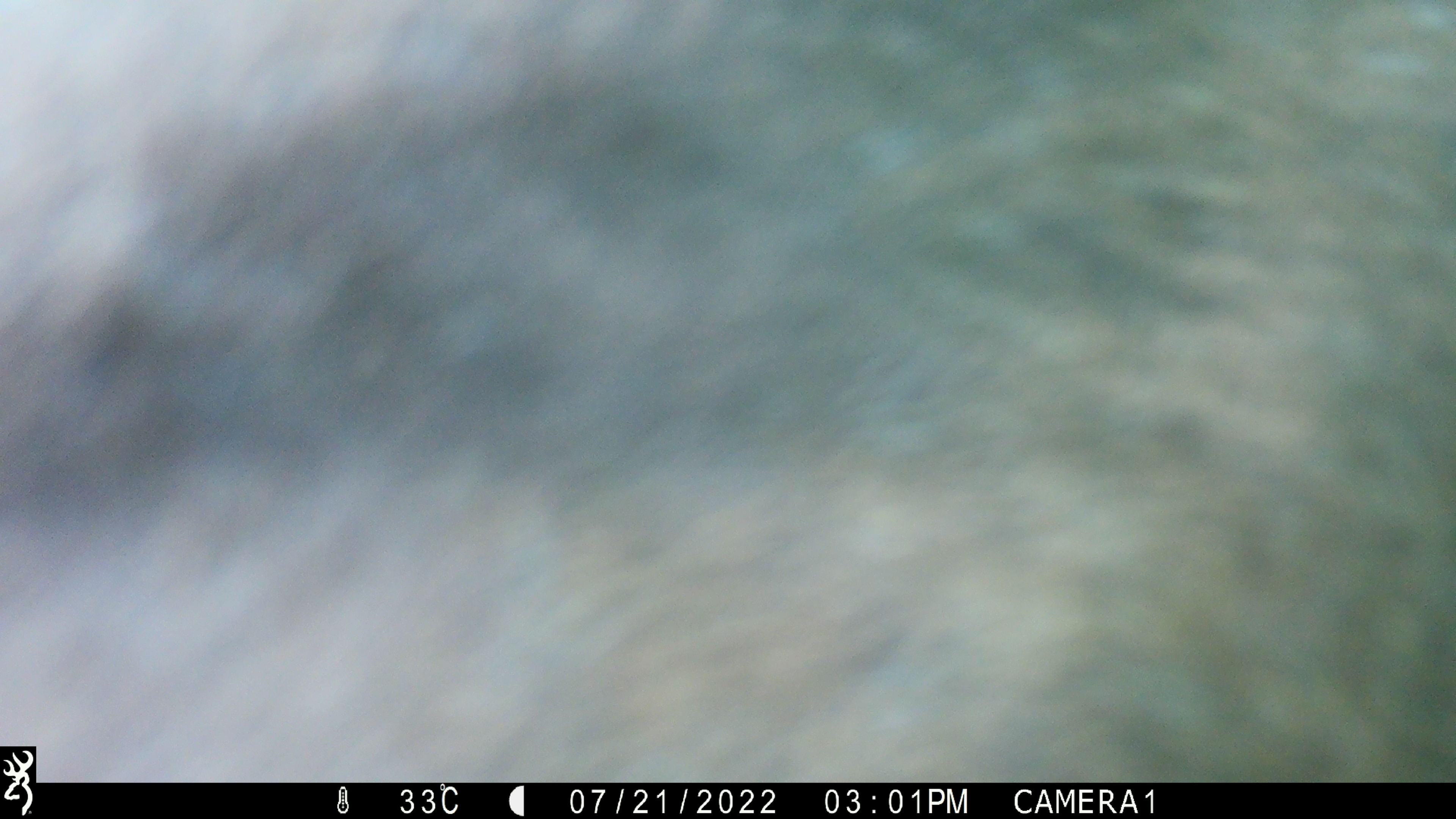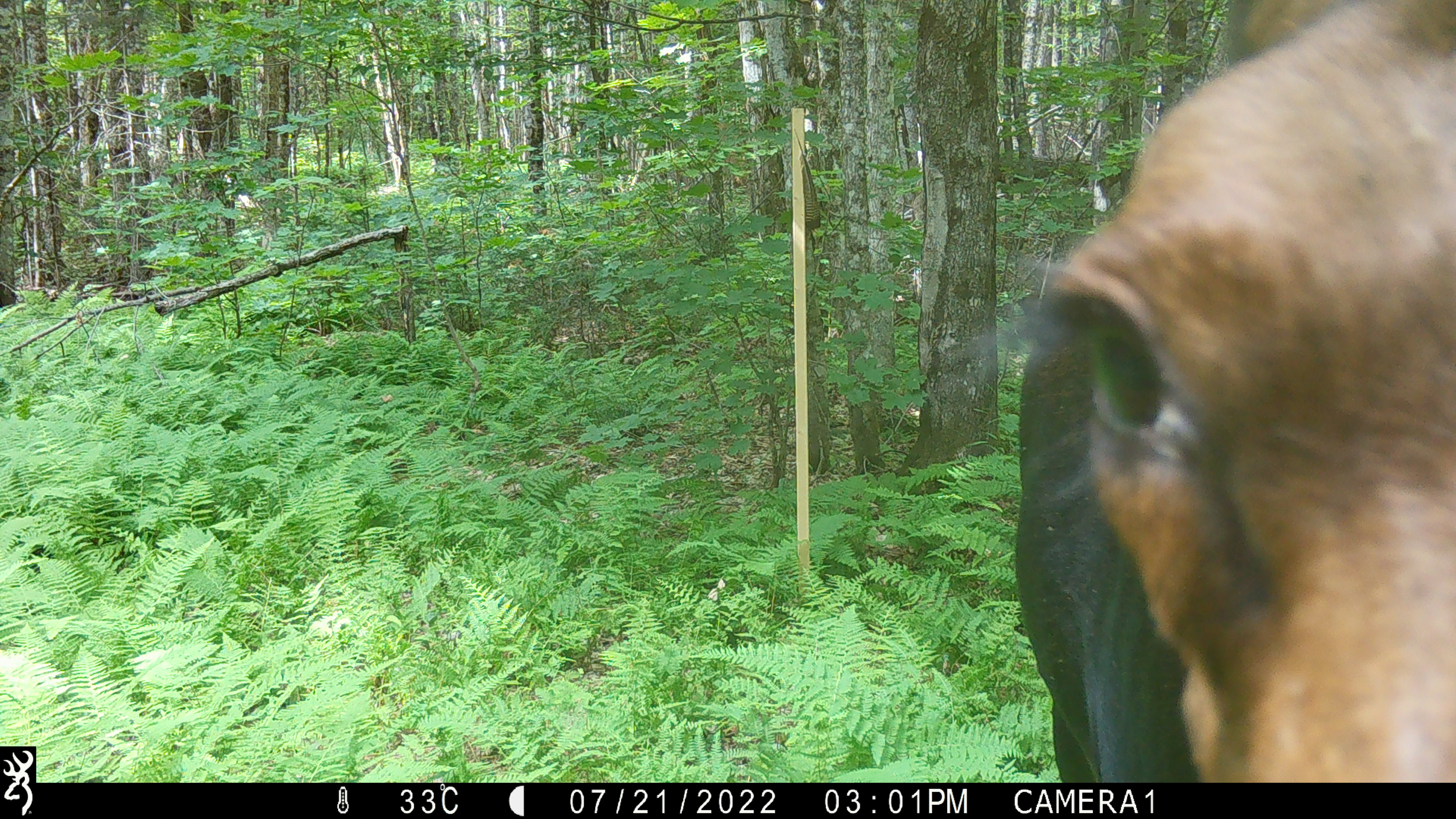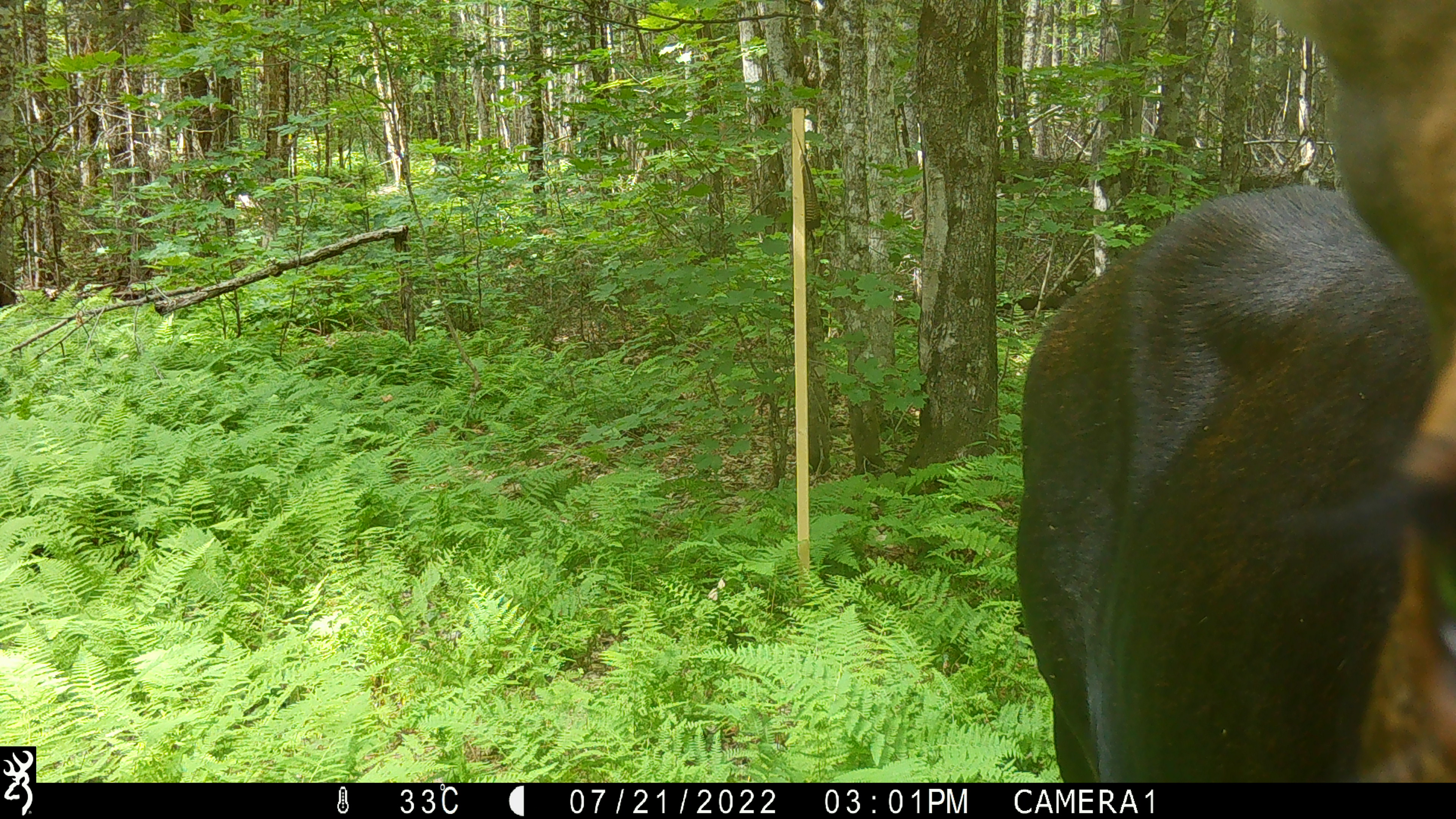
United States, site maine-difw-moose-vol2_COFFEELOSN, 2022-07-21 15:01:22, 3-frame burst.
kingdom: Animalia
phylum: Chordata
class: Mammalia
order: Artiodactyla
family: Cervidae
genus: Alces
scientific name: Alces alces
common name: moose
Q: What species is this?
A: Moose (Alces alces).